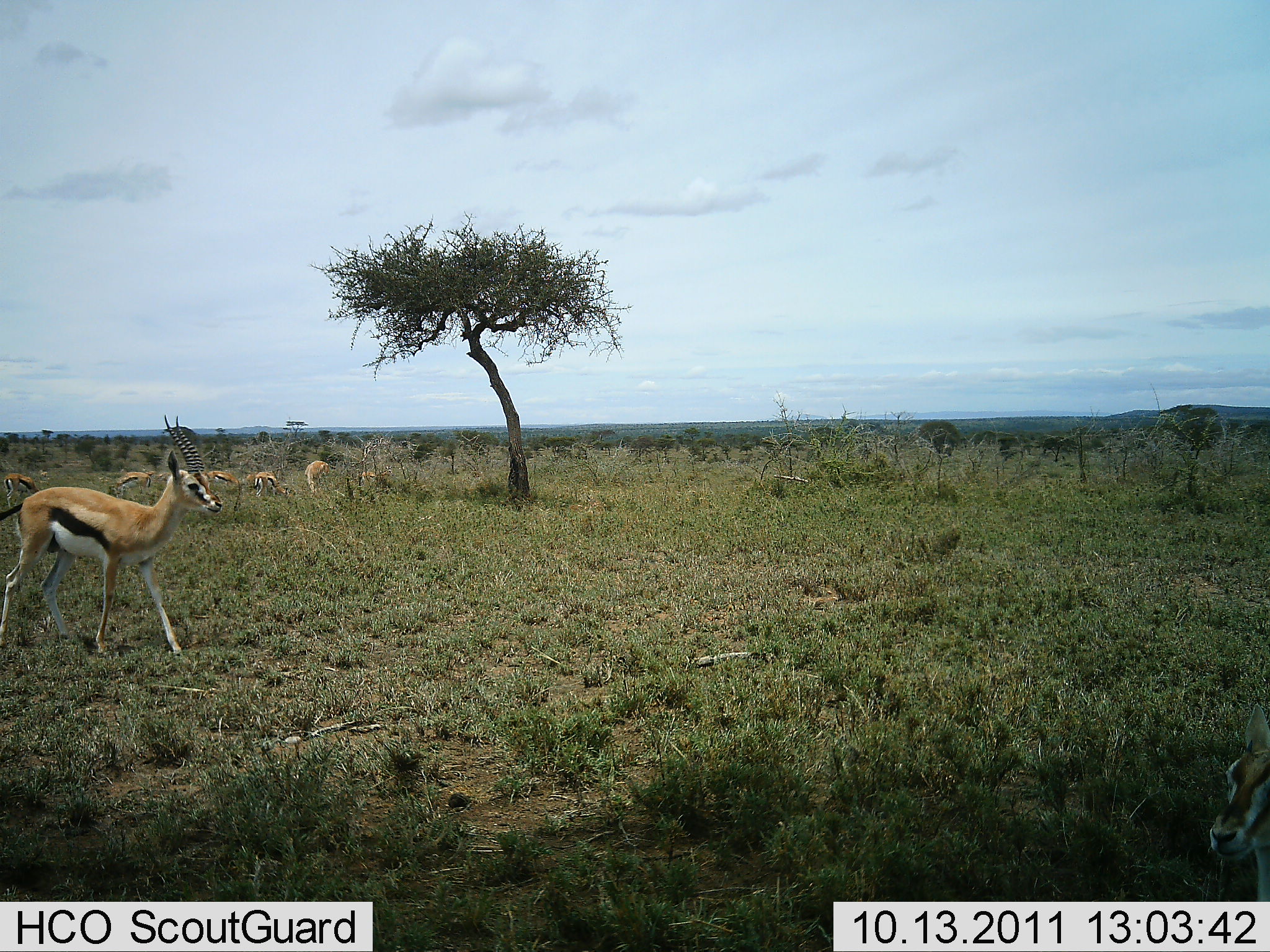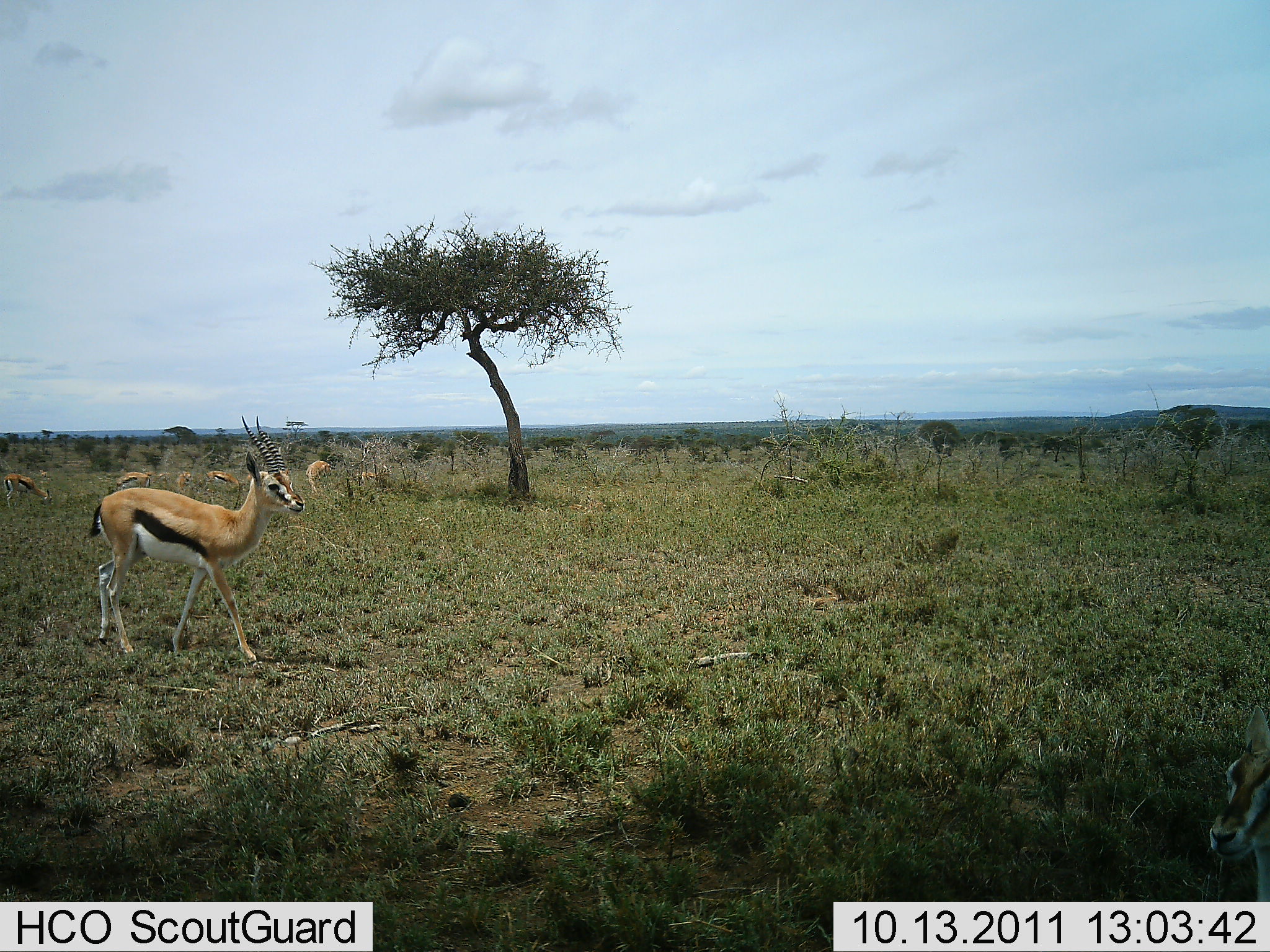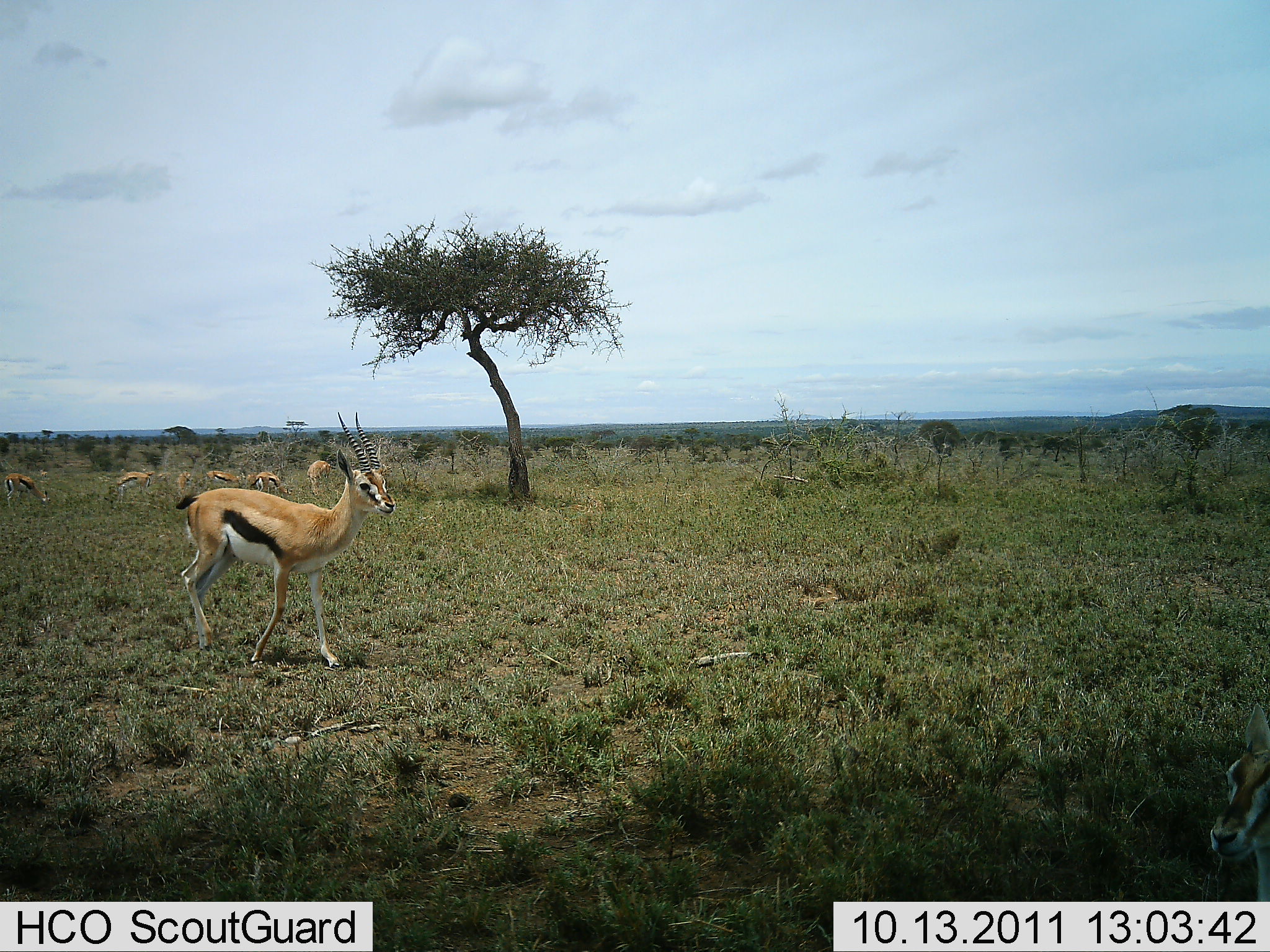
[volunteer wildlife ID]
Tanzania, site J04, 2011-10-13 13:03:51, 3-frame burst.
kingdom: Animalia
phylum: Chordata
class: Mammalia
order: Artiodactyla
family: Bovidae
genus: Eudorcas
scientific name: Eudorcas thomsonii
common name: thomson's gazelle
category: gazellethomsons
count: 7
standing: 40%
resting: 20%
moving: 100%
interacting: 0%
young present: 0%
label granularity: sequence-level